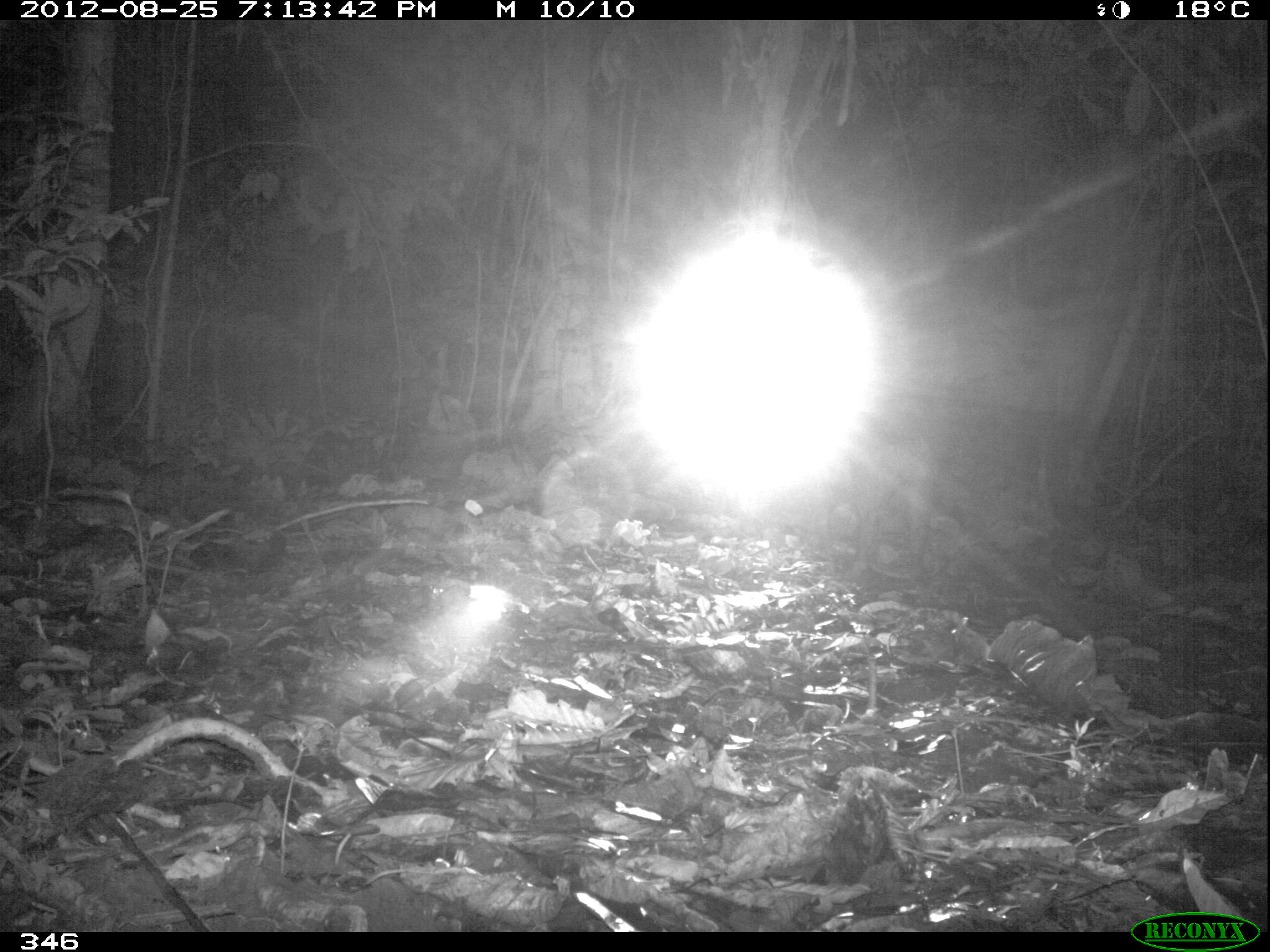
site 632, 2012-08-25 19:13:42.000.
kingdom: Animalia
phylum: Chordata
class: Mammalia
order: Artiodactyla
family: Tayassuidae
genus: Tayassu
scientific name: Tayassu pecari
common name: white-lipped peccary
Tayassu pecari (white-lipped peccary).